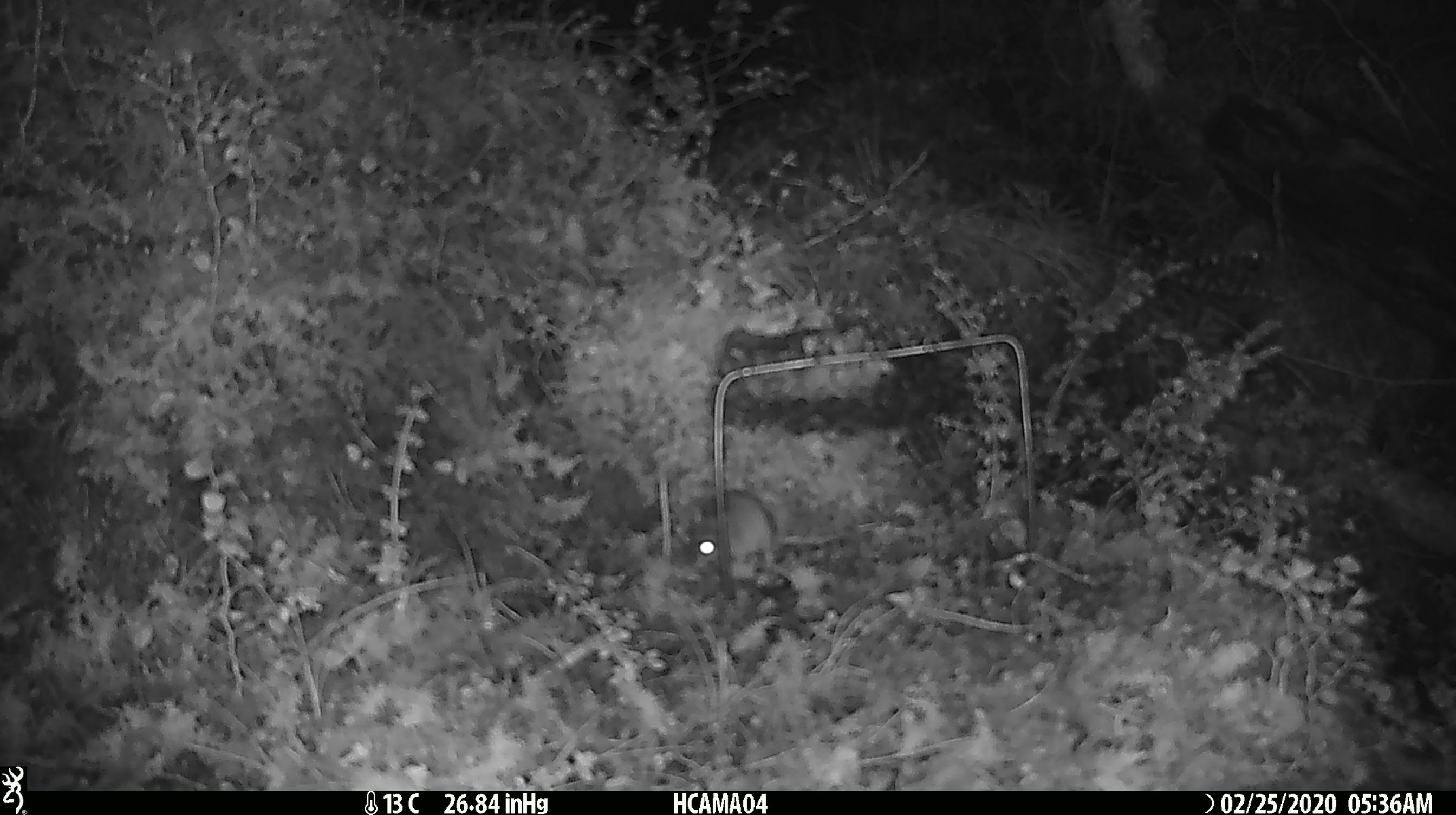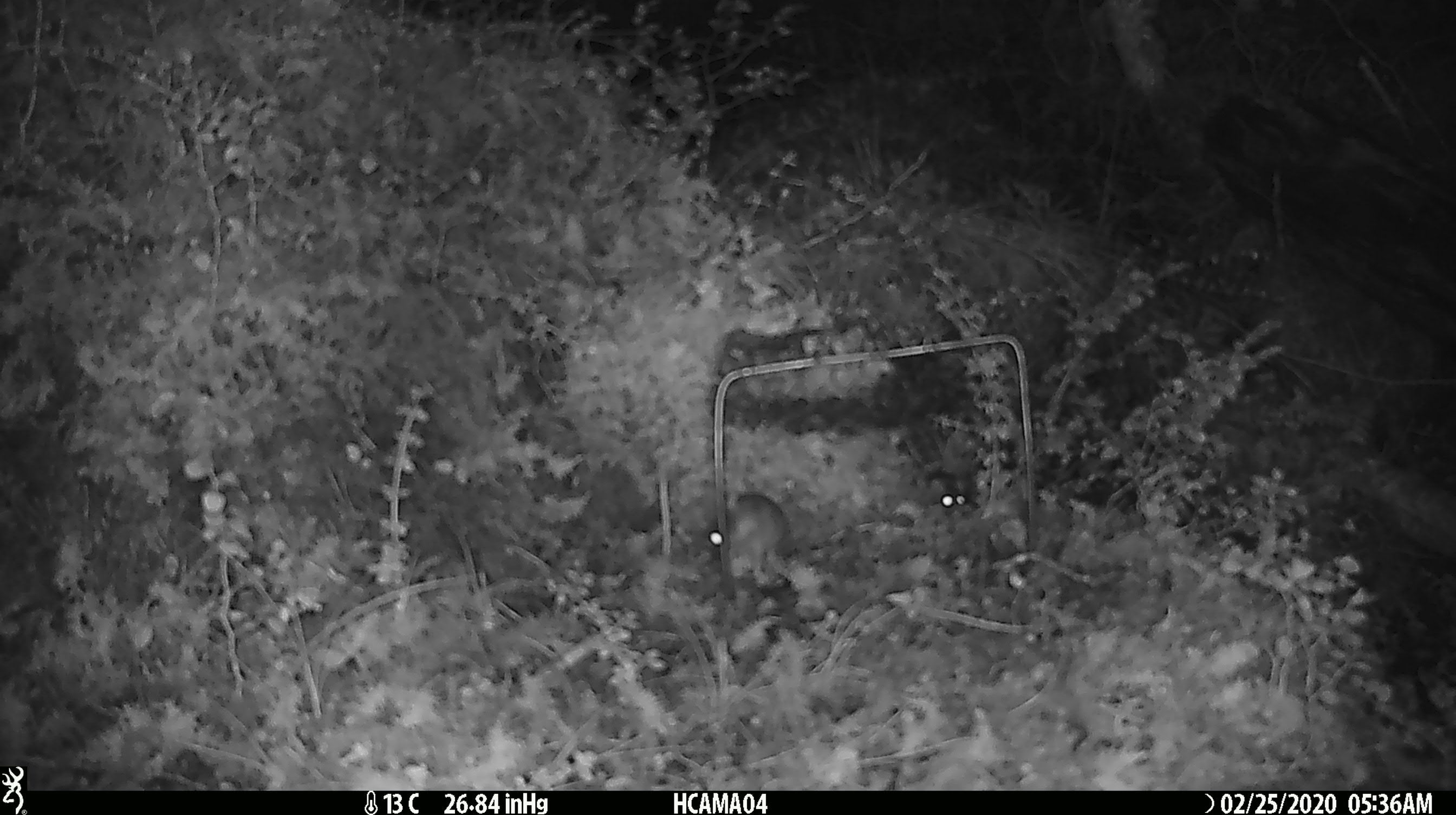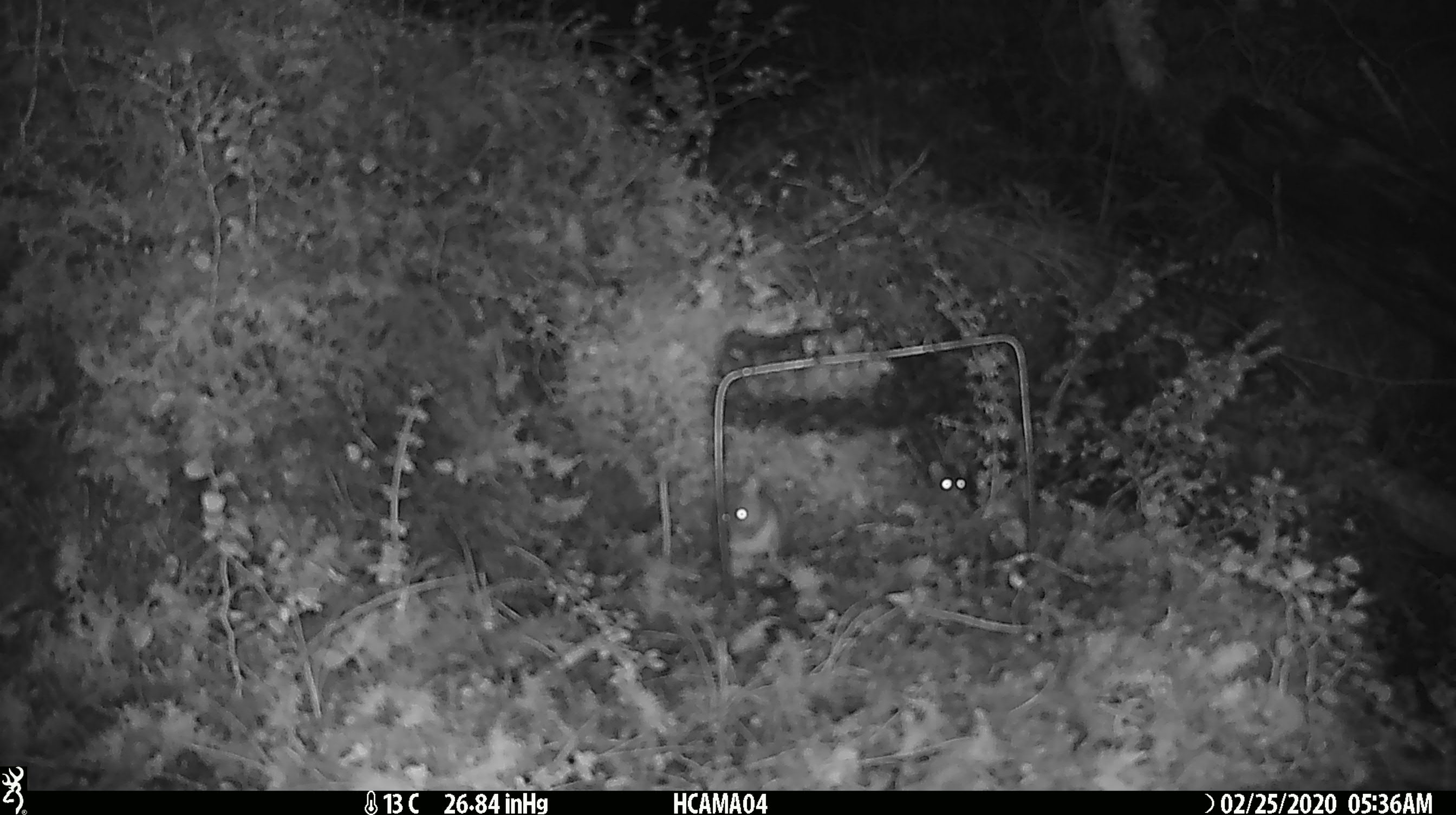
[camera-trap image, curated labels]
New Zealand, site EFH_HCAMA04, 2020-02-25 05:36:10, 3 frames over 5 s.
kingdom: Animalia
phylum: Chordata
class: Mammalia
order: Rodentia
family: Muridae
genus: Mus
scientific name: Mus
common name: mouse